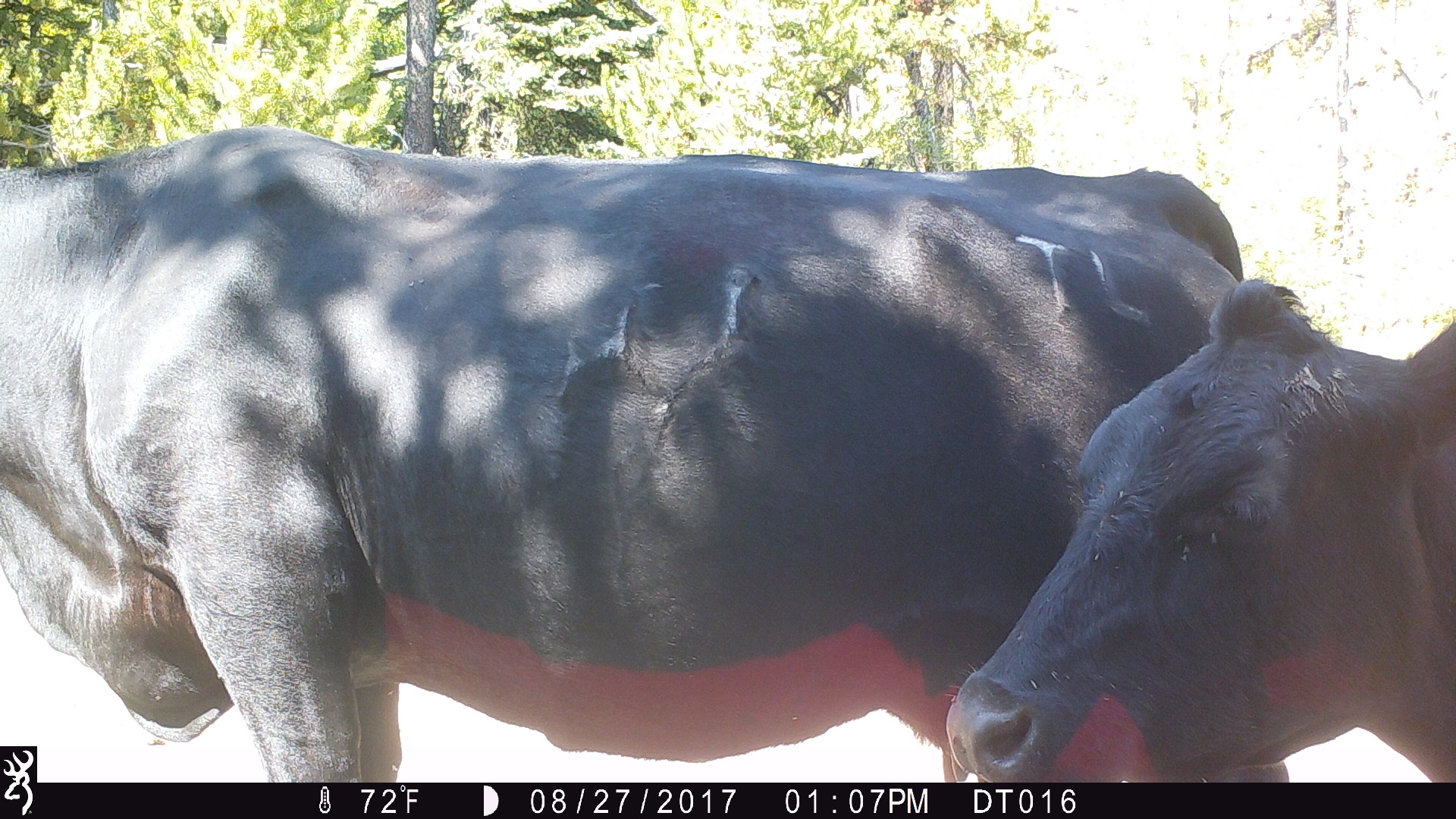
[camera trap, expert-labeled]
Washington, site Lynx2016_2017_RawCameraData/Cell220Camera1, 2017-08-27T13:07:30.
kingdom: Animalia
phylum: Chordata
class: Mammalia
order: Artiodactyla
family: Bovidae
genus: Bos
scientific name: Bos taurus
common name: domestic cattle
Domestic cattle (Bos taurus). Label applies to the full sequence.